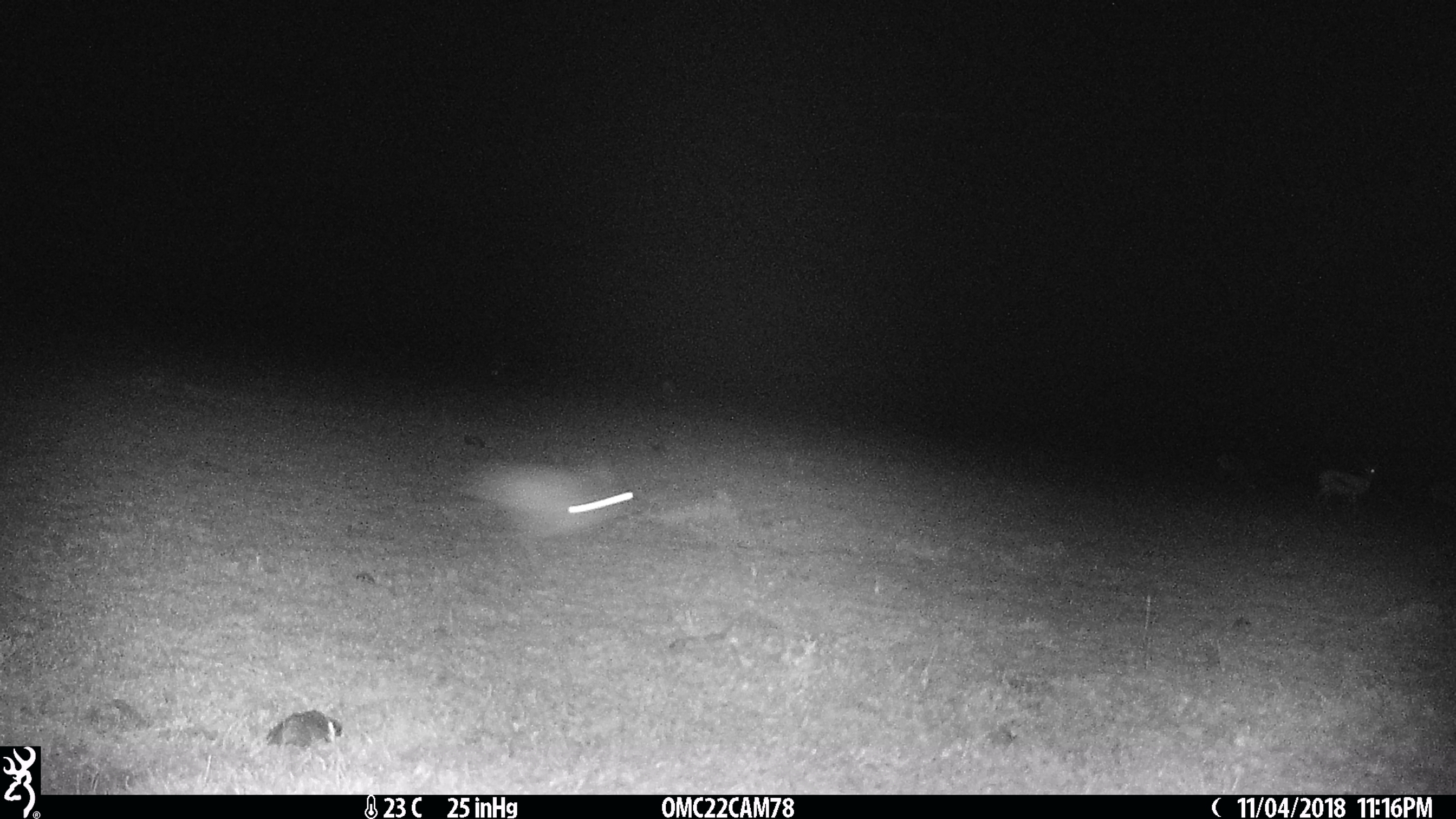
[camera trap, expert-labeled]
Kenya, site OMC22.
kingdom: Animalia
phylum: Chordata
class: Mammalia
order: Artiodactyla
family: Bovidae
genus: Eudorcas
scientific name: Eudorcas thomsonii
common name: thomon's gazelle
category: gazelle thomsons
Gazelle thomsons (thomon's gazelle) (Eudorcas thomsonii).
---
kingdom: Animalia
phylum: Chordata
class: Mammalia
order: Lagomorpha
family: Leporidae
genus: Lepus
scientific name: Lepus capensis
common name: cape hare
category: hare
Hare (cape hare) (Lepus capensis).